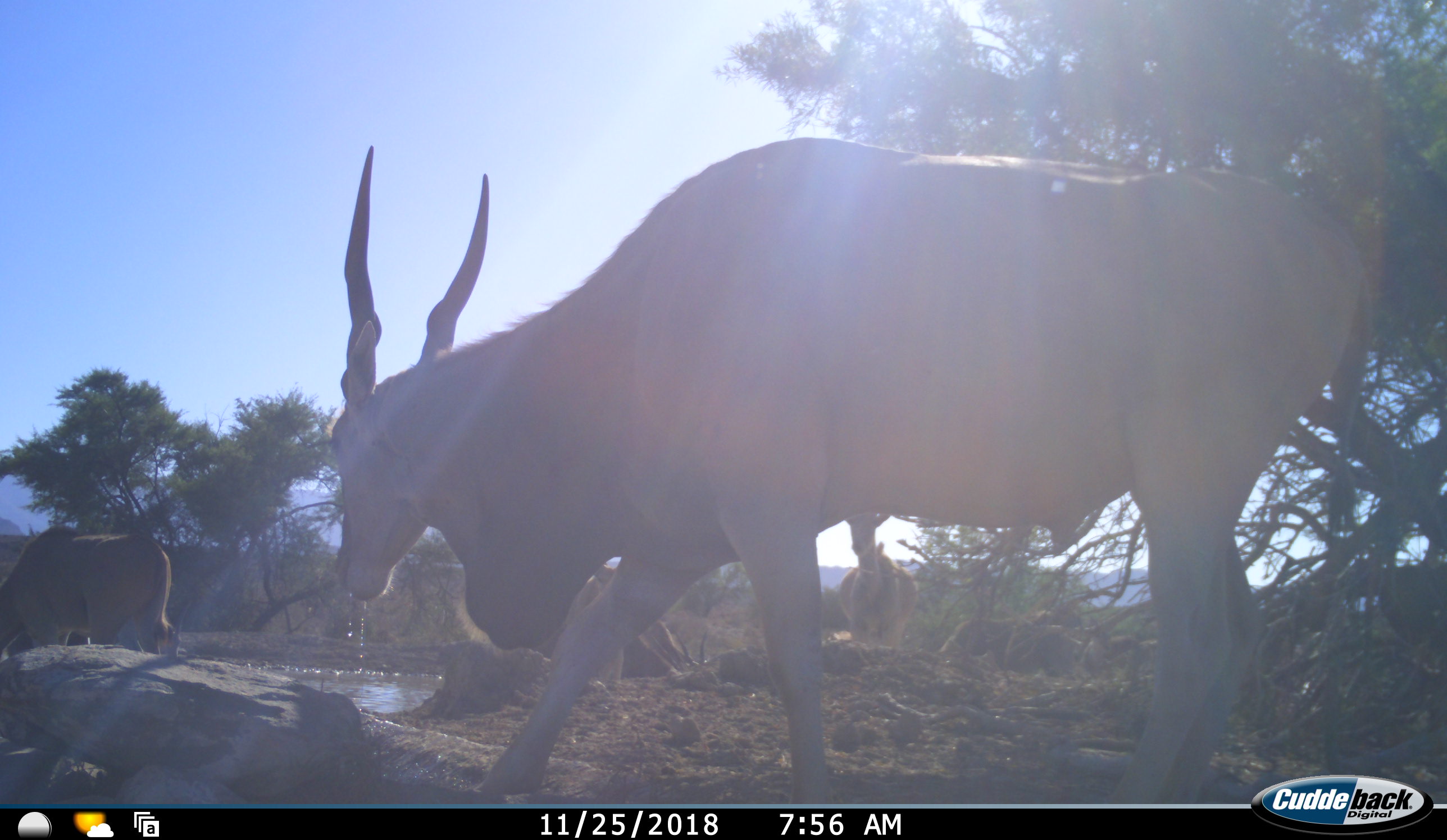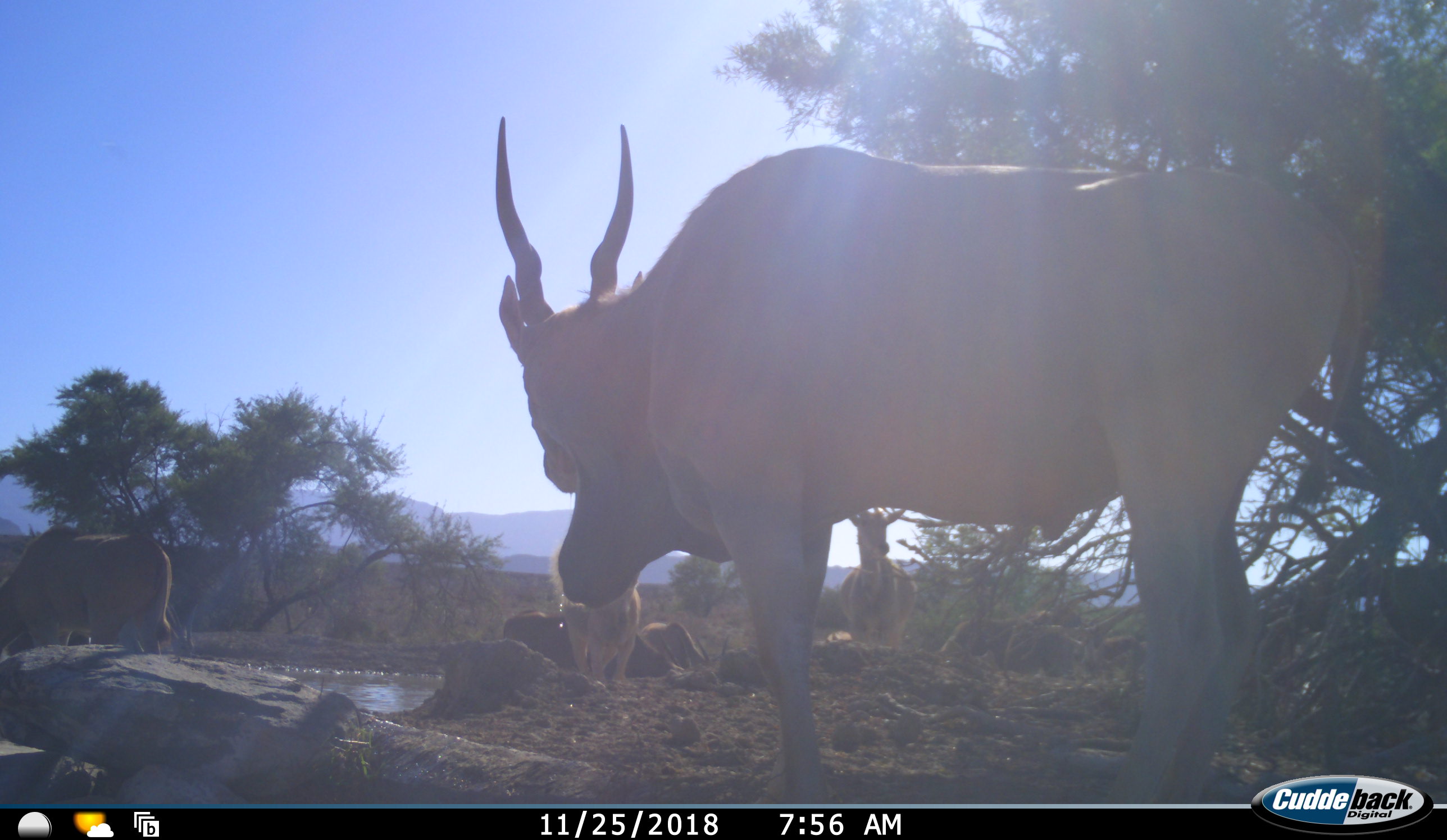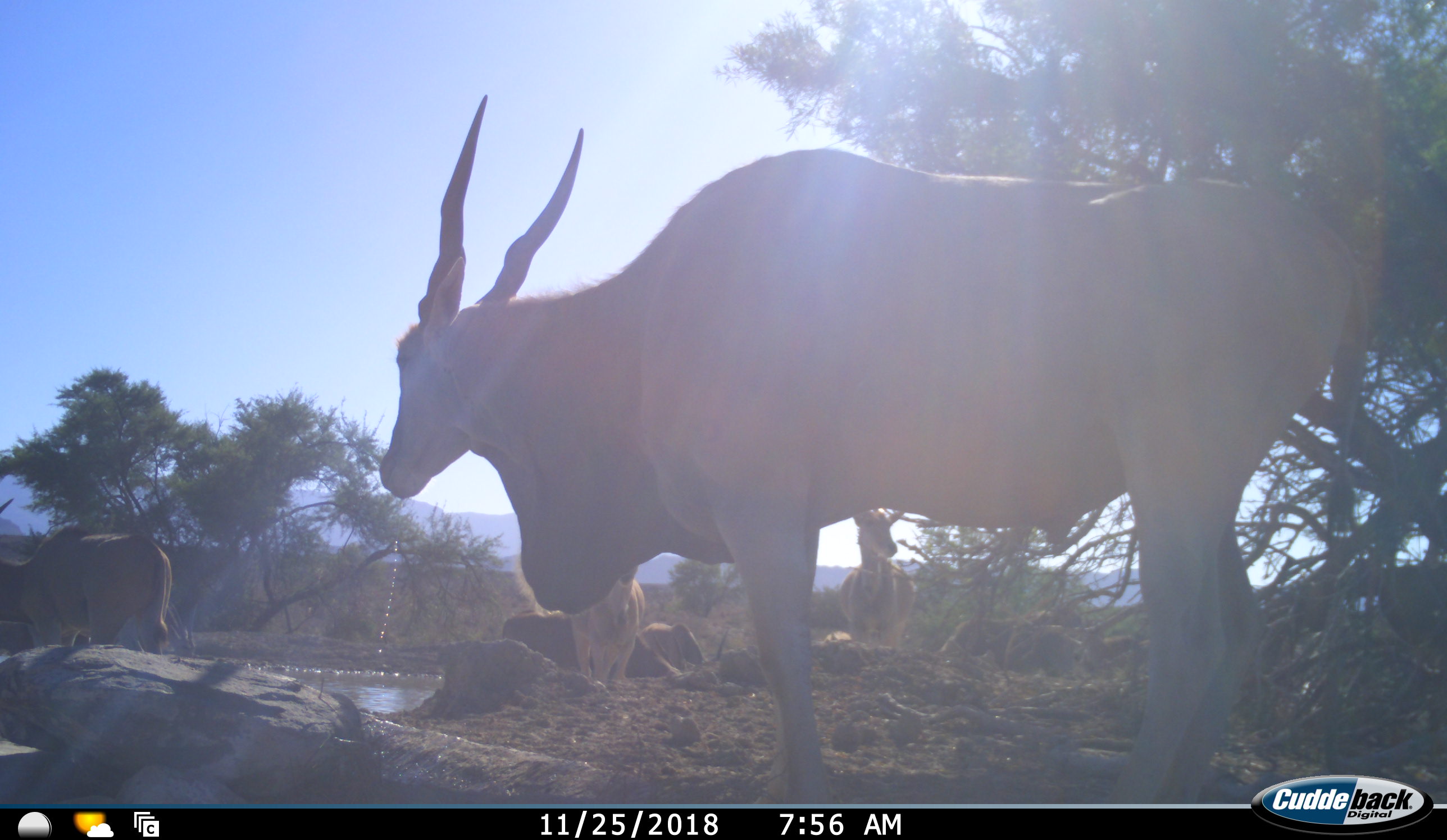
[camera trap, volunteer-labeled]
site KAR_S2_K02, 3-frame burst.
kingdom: Animalia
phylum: Chordata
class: Mammalia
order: Artiodactyla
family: Bovidae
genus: Tragelaphus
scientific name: Tragelaphus oryx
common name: eland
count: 5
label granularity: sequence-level